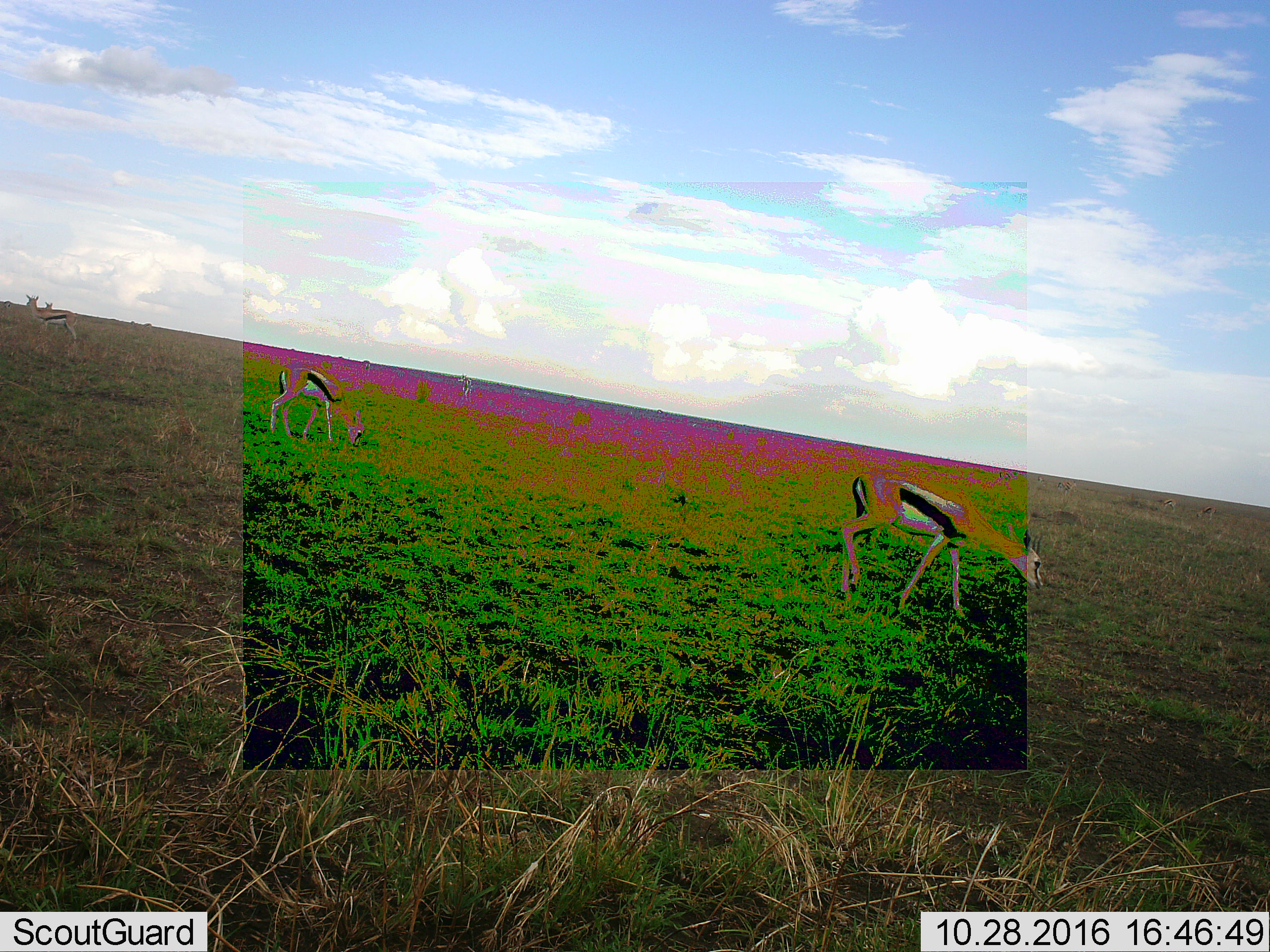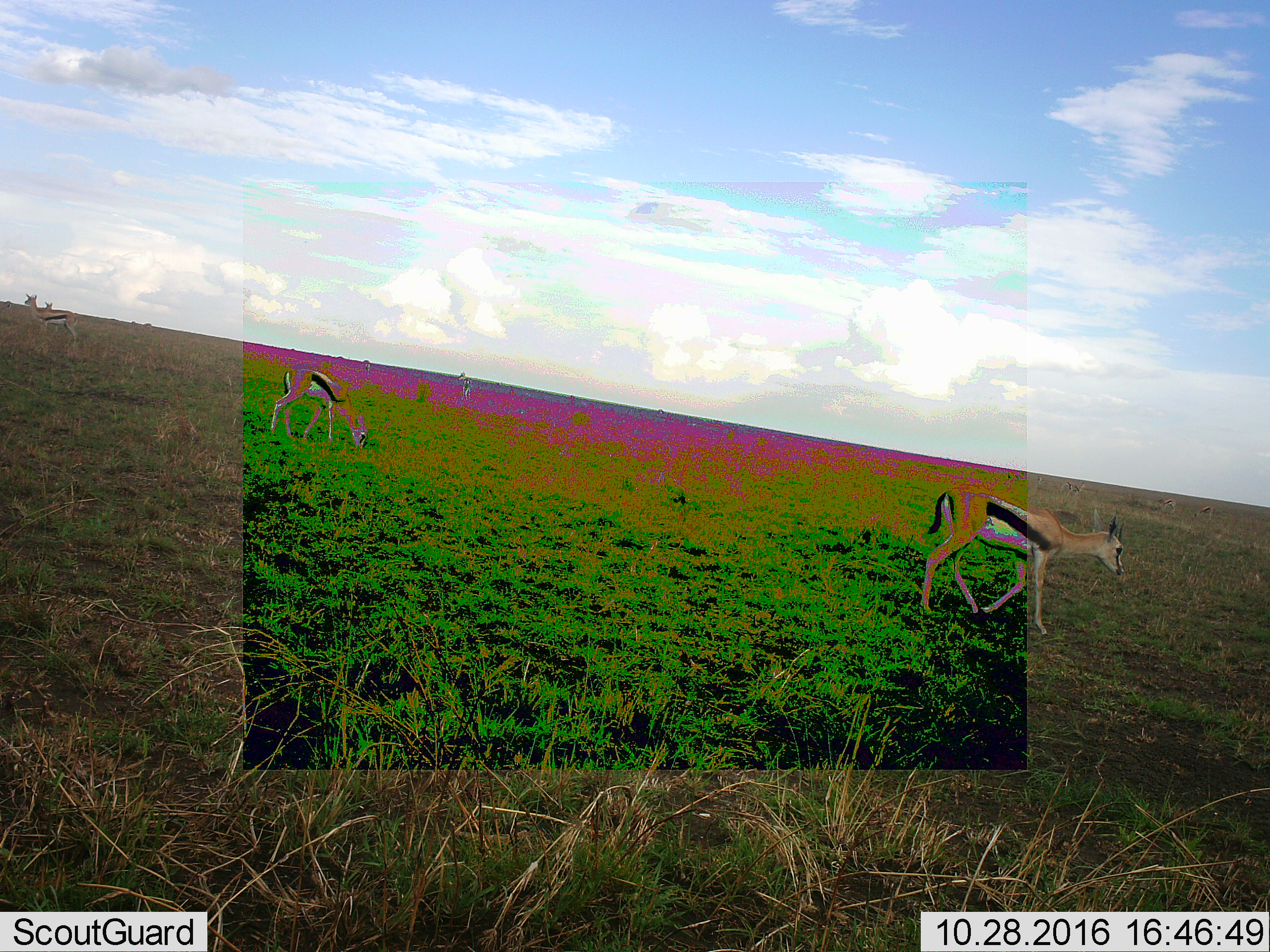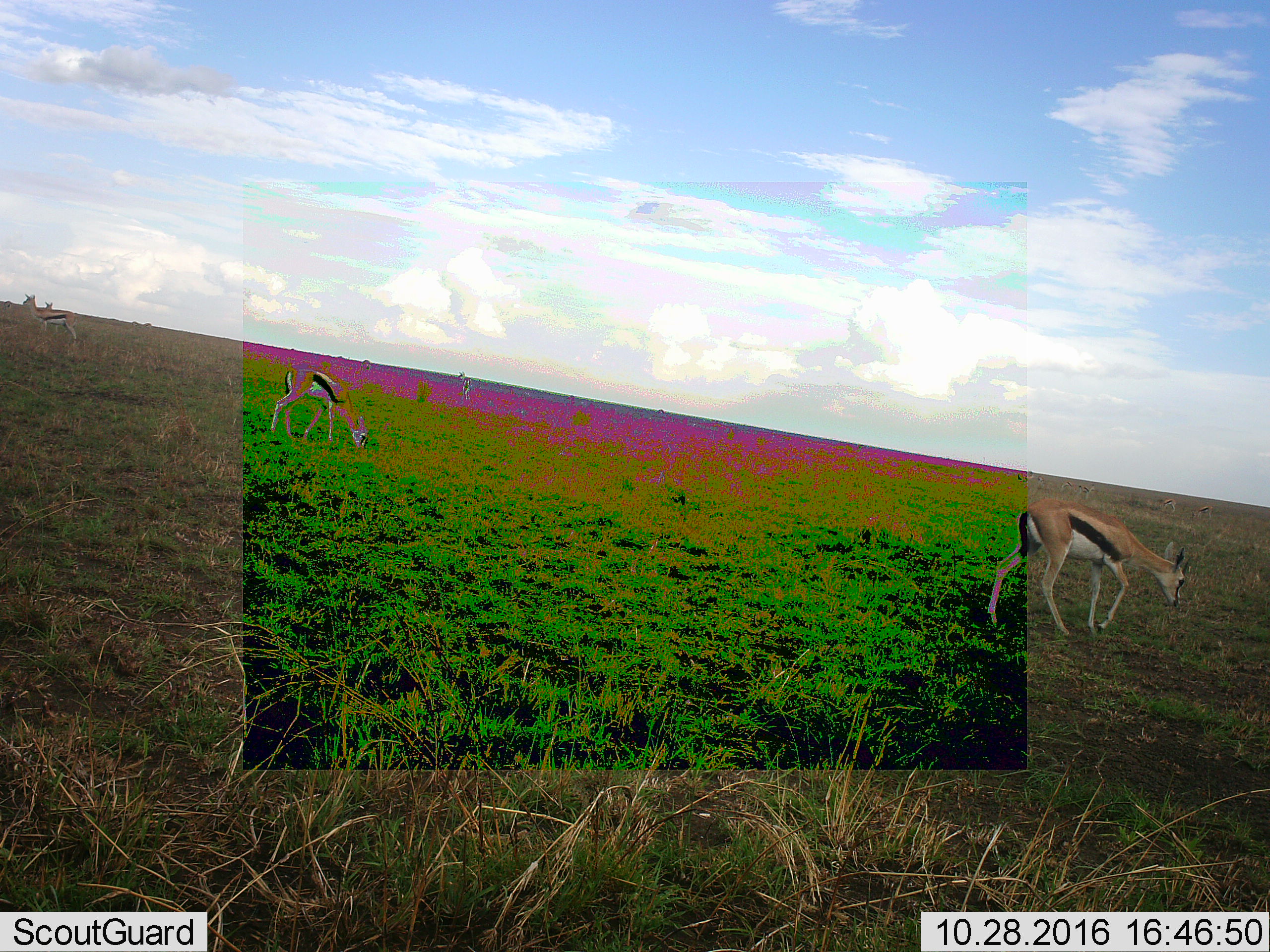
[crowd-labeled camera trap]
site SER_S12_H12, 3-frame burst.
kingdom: Animalia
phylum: Chordata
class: Mammalia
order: Artiodactyla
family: Bovidae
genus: Eudorcas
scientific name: Eudorcas thomsonii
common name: thomson's gazelle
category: gazellethomsons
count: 8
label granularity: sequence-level